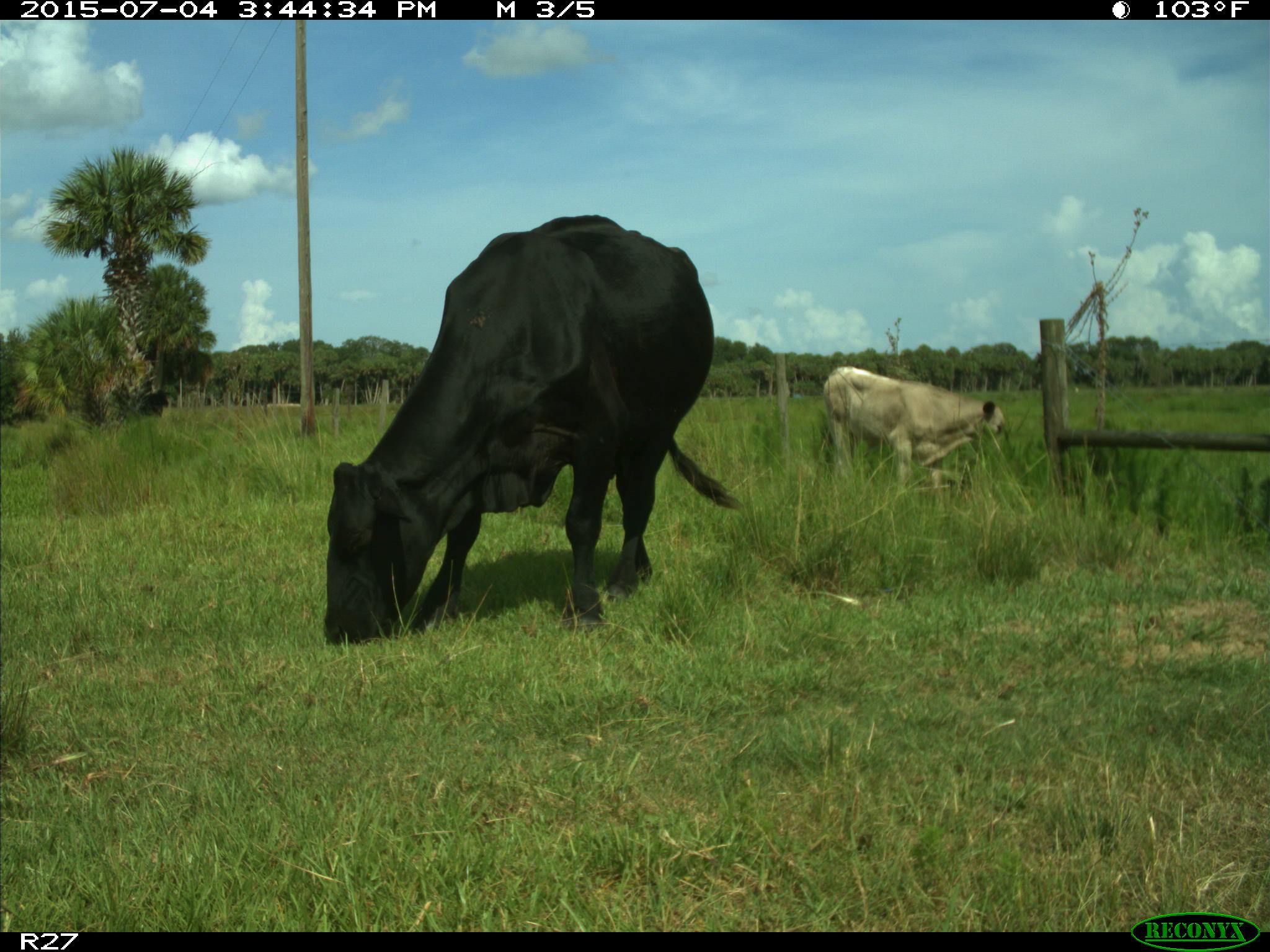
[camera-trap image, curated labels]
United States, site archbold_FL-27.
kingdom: Animalia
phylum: Chordata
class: Mammalia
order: Artiodactyla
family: Bovidae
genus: Bos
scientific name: Bos taurus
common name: domestic cow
Bos taurus (domestic cow).